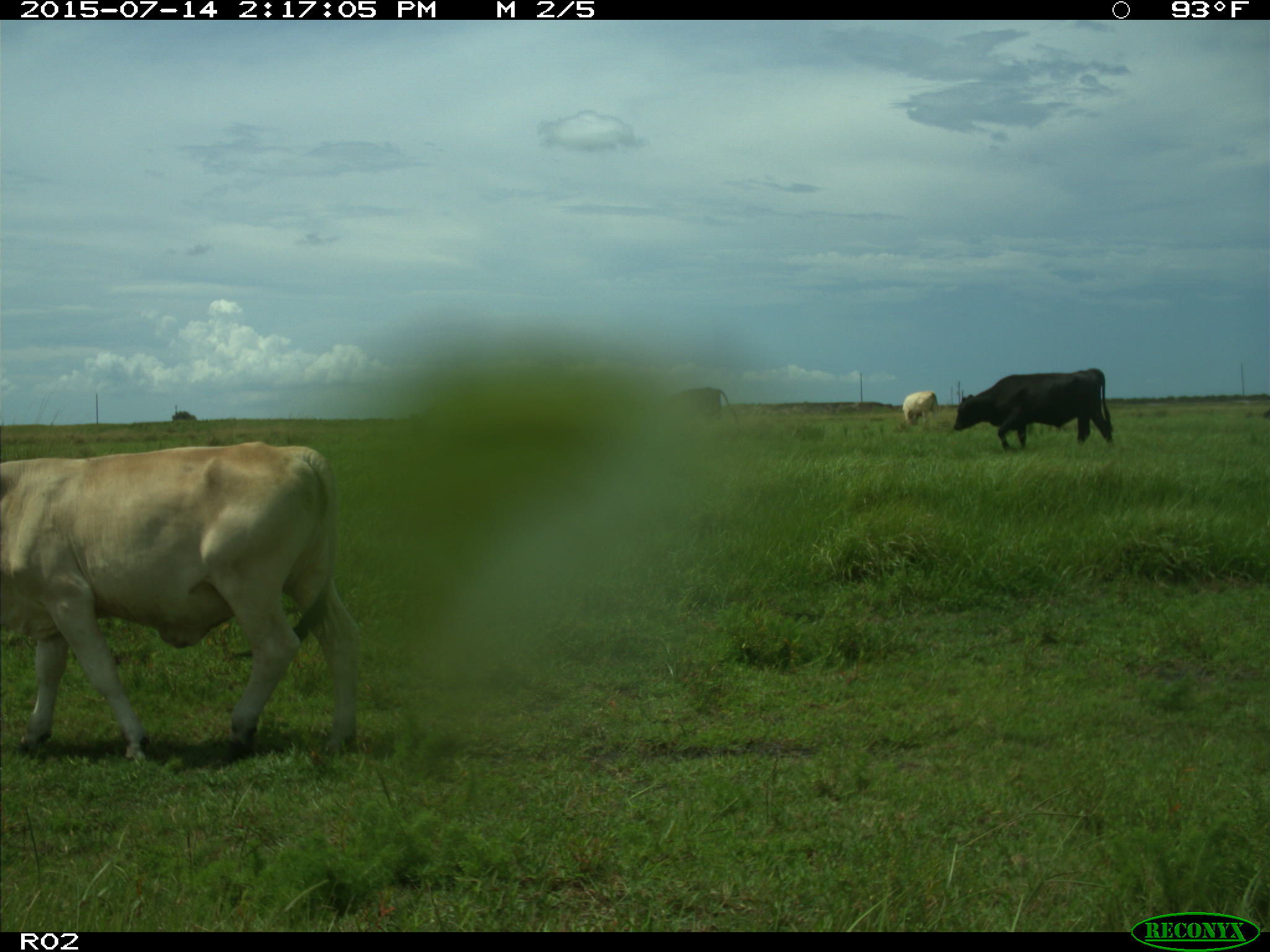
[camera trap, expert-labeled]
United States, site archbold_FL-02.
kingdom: Animalia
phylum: Chordata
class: Mammalia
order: Artiodactyla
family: Bovidae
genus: Bos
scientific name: Bos taurus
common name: domestic cow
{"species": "Bos taurus (domestic cow)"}